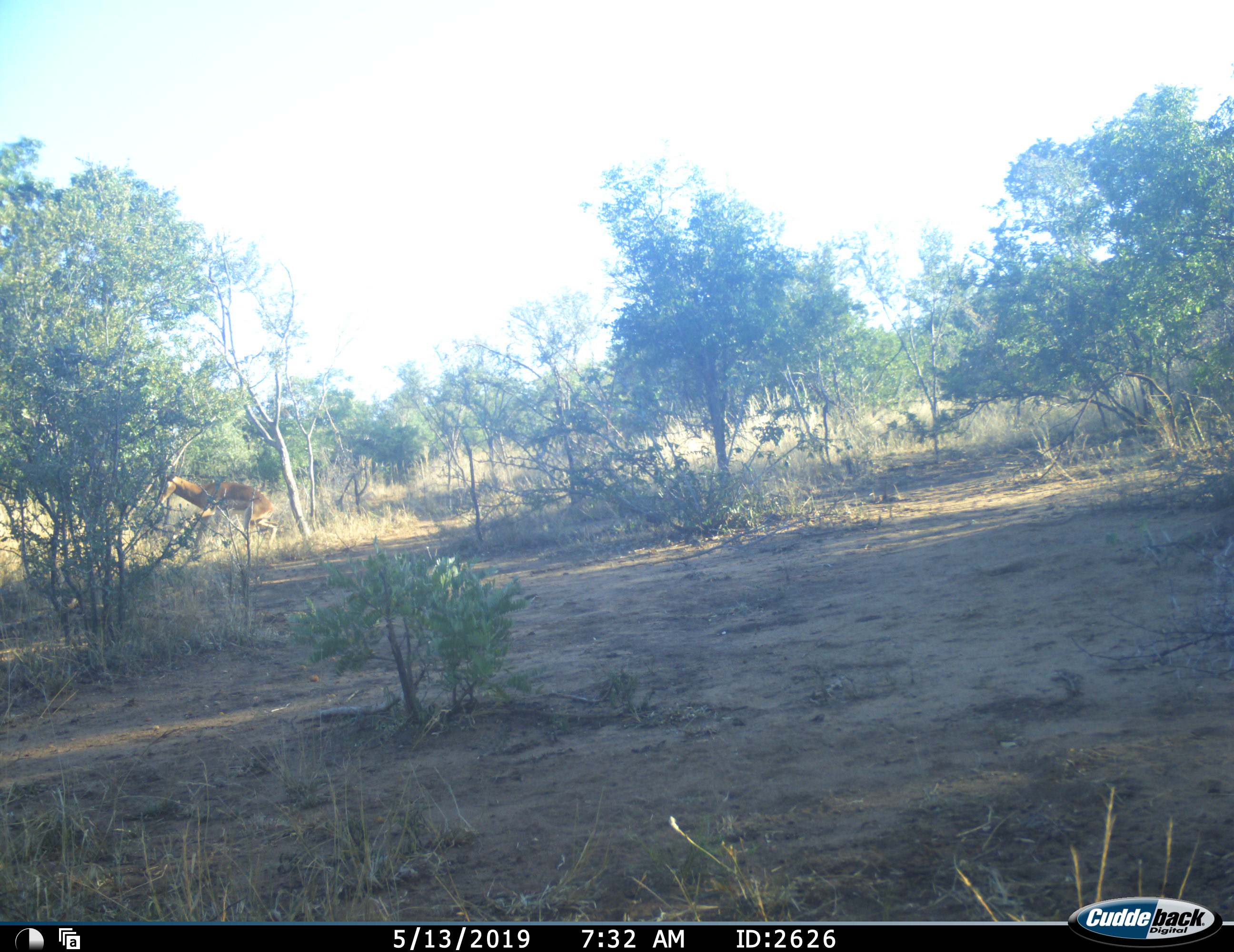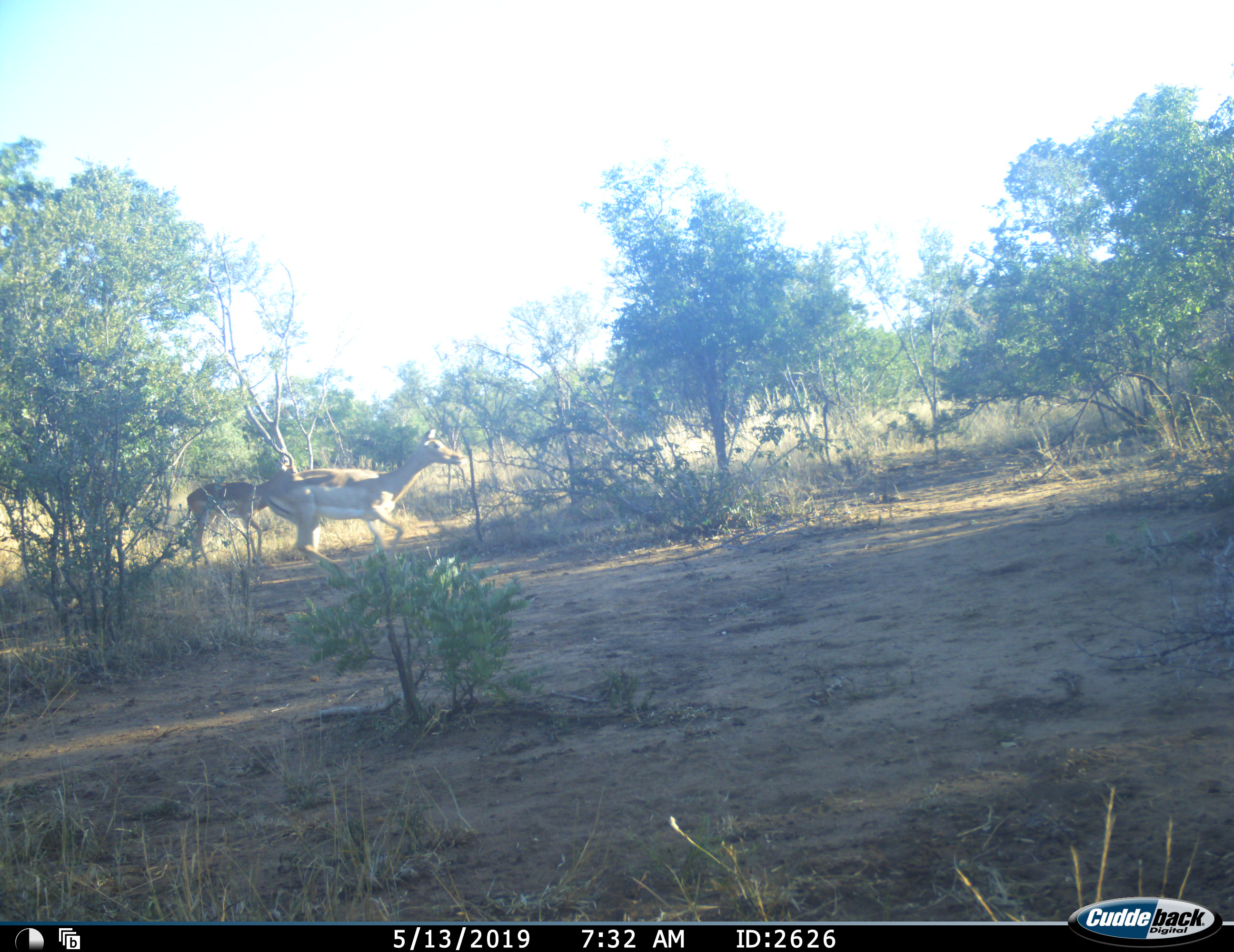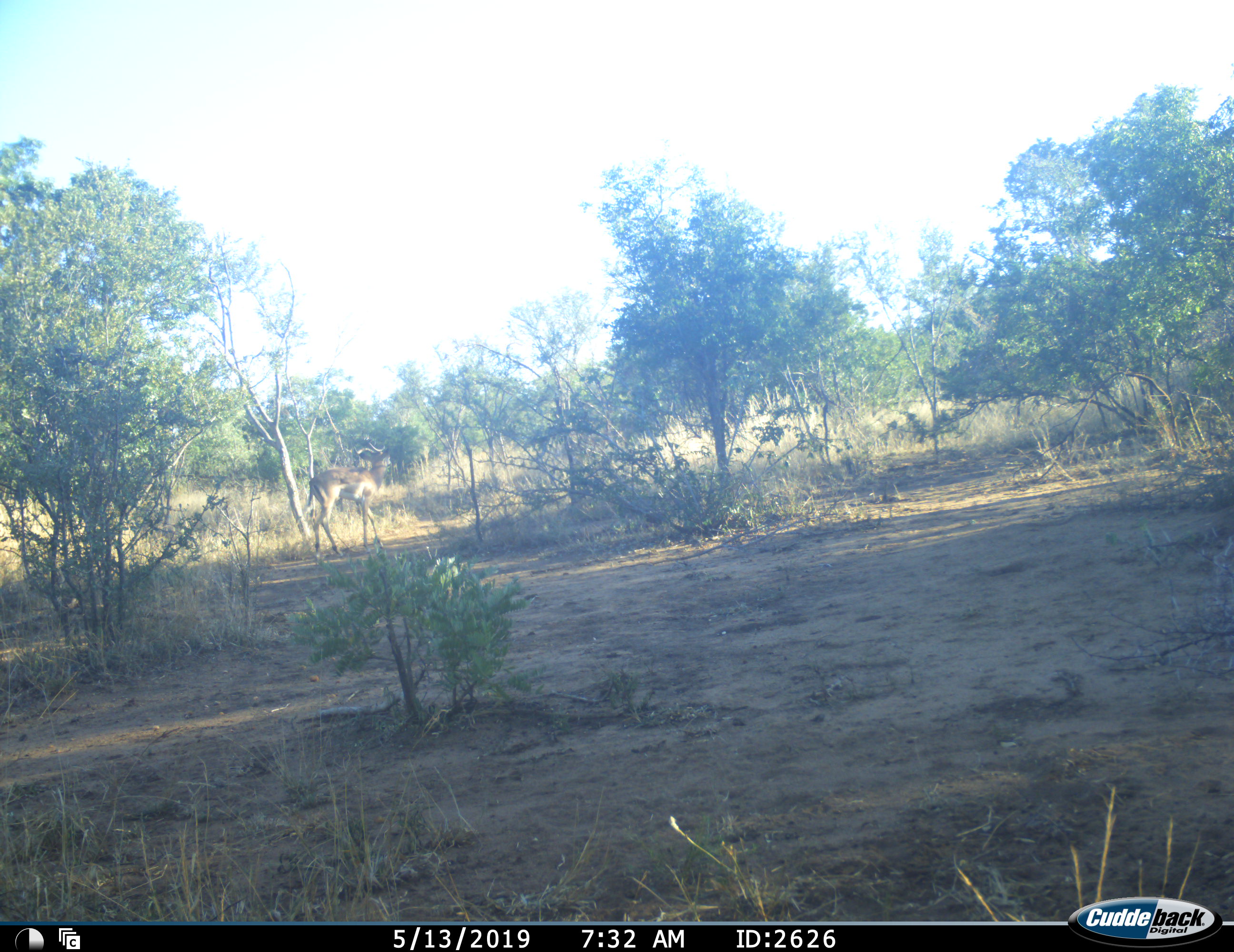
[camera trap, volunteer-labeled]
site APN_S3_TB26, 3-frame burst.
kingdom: Animalia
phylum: Chordata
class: Mammalia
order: Artiodactyla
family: Bovidae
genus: Aepyceros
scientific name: Aepyceros melampus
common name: impala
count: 2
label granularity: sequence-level